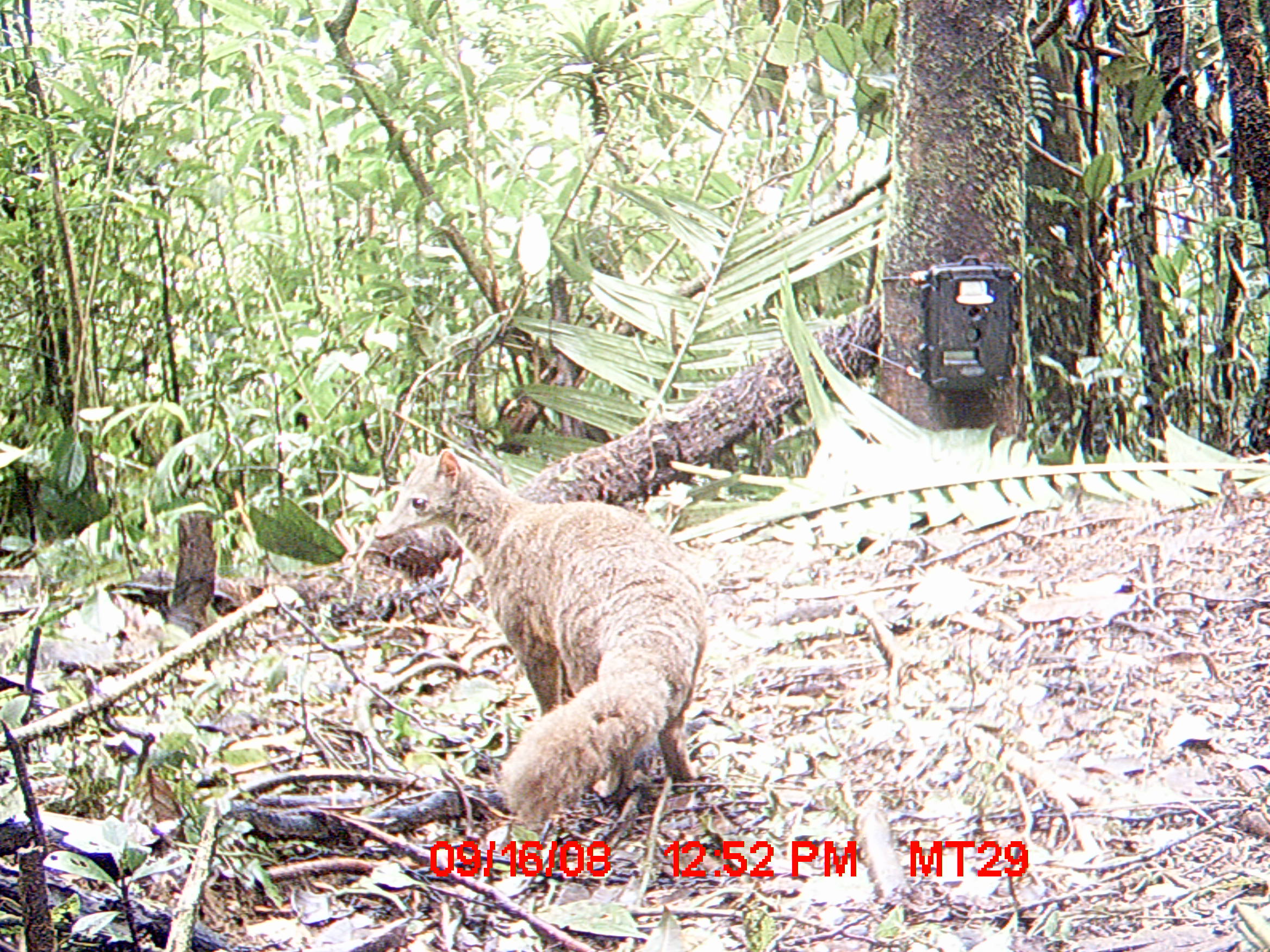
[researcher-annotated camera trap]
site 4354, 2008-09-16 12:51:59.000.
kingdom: Animalia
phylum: Chordata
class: Aves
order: Cuculiformes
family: Cuculidae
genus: Coua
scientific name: Coua serriana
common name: red-breasted coua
Coua serriana (red-breasted coua), count 1.